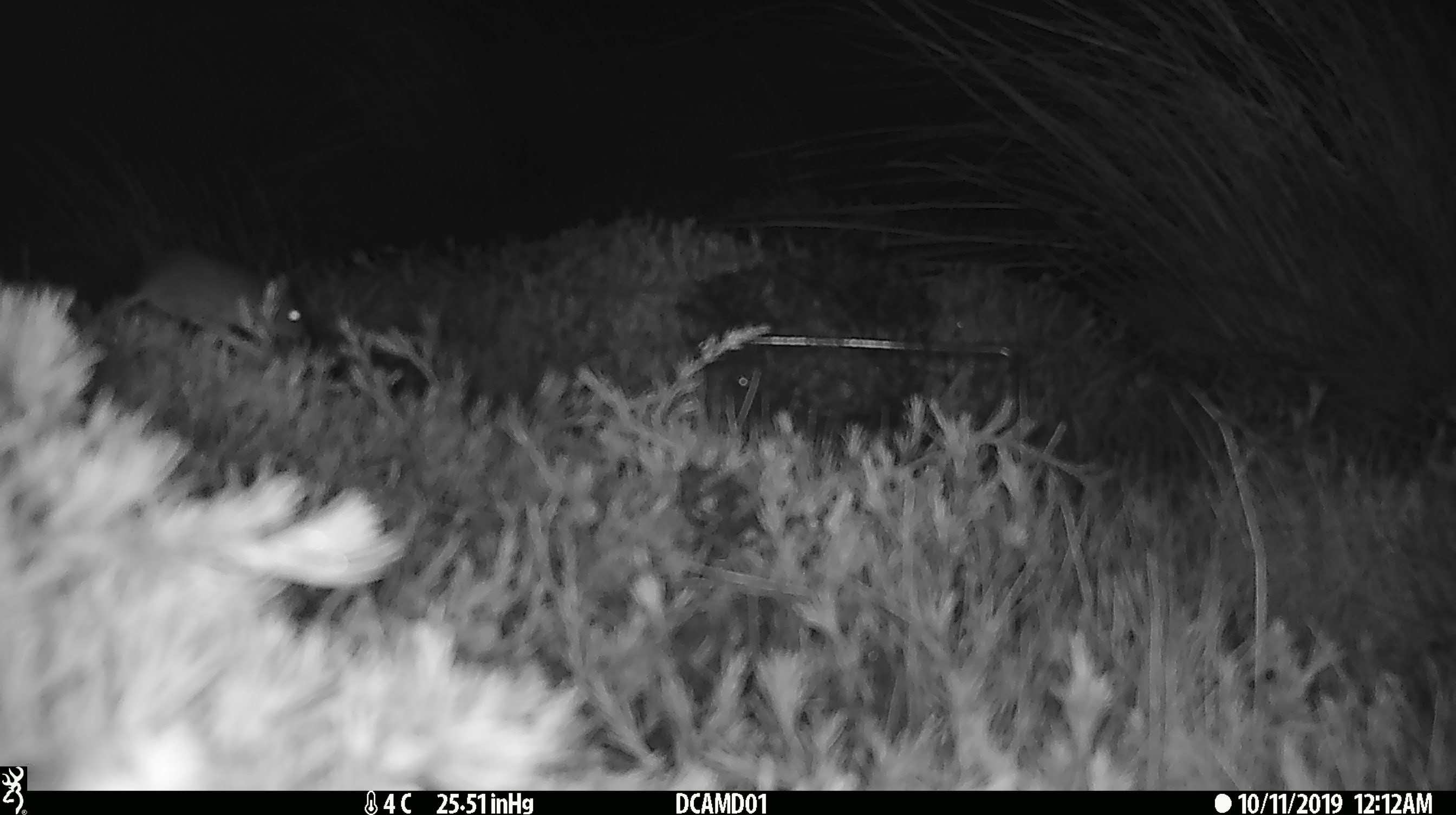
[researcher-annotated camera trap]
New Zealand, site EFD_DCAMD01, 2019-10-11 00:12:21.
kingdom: Animalia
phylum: Chordata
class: Mammalia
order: Rodentia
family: Muridae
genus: Mus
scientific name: Mus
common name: mouse